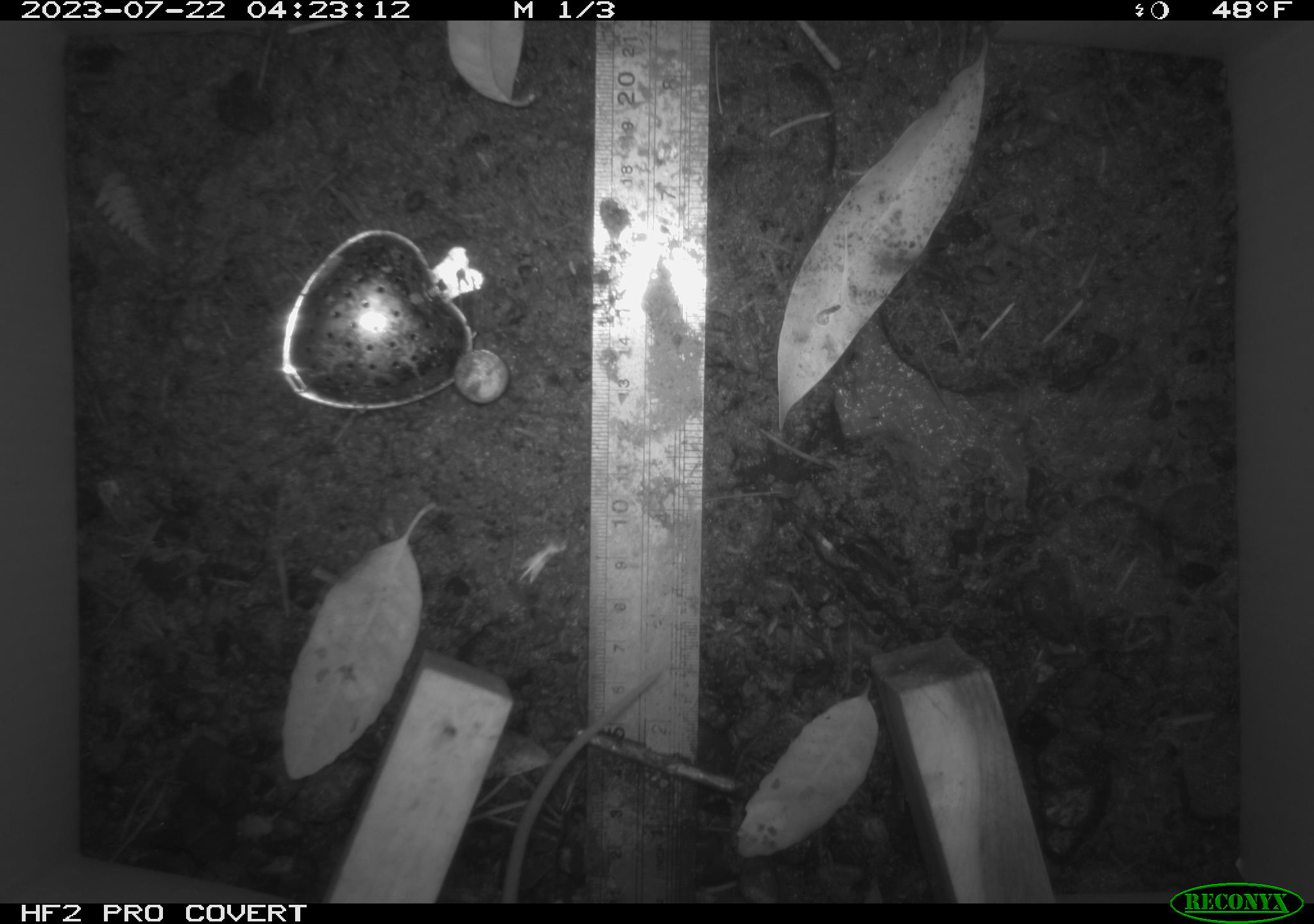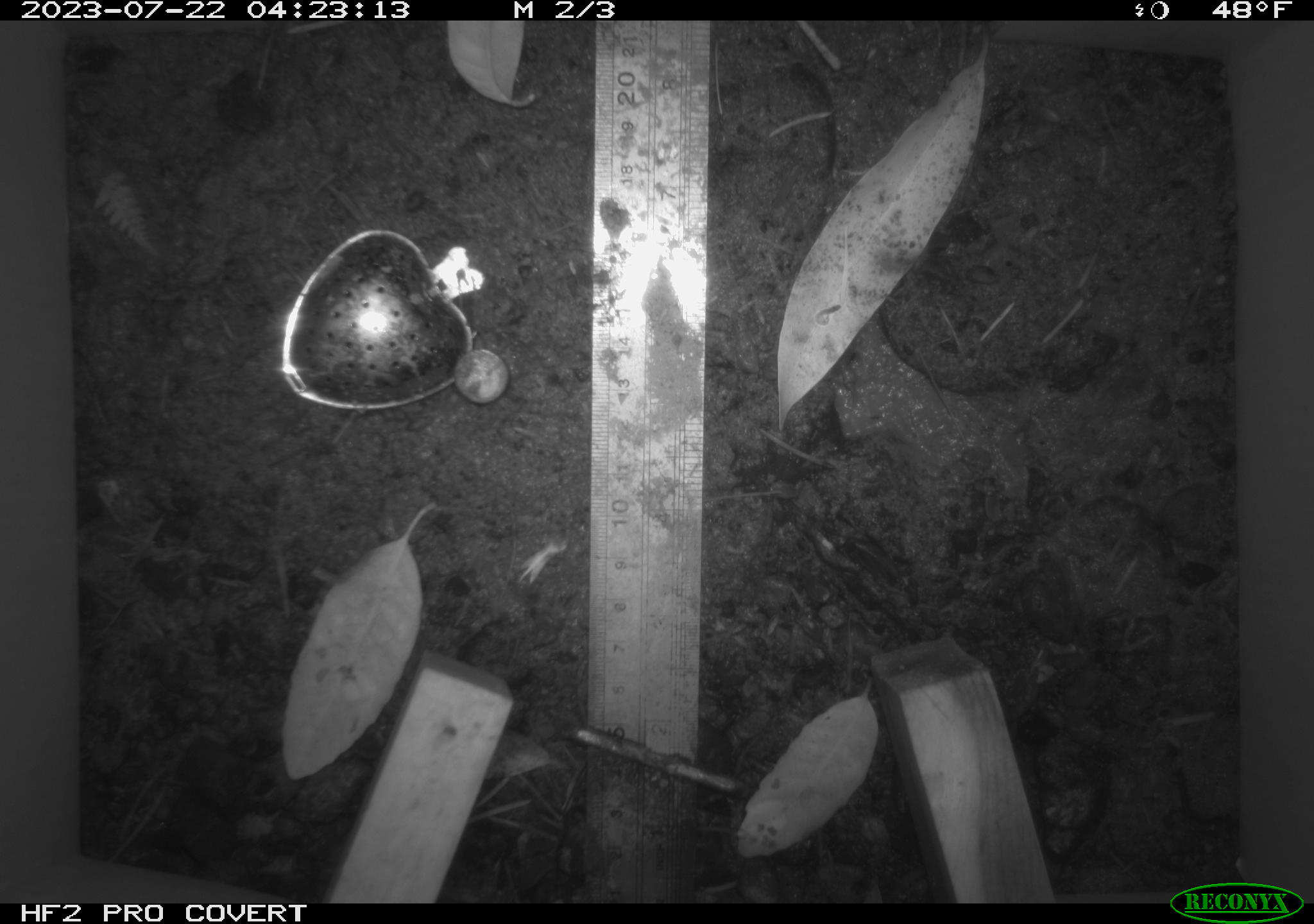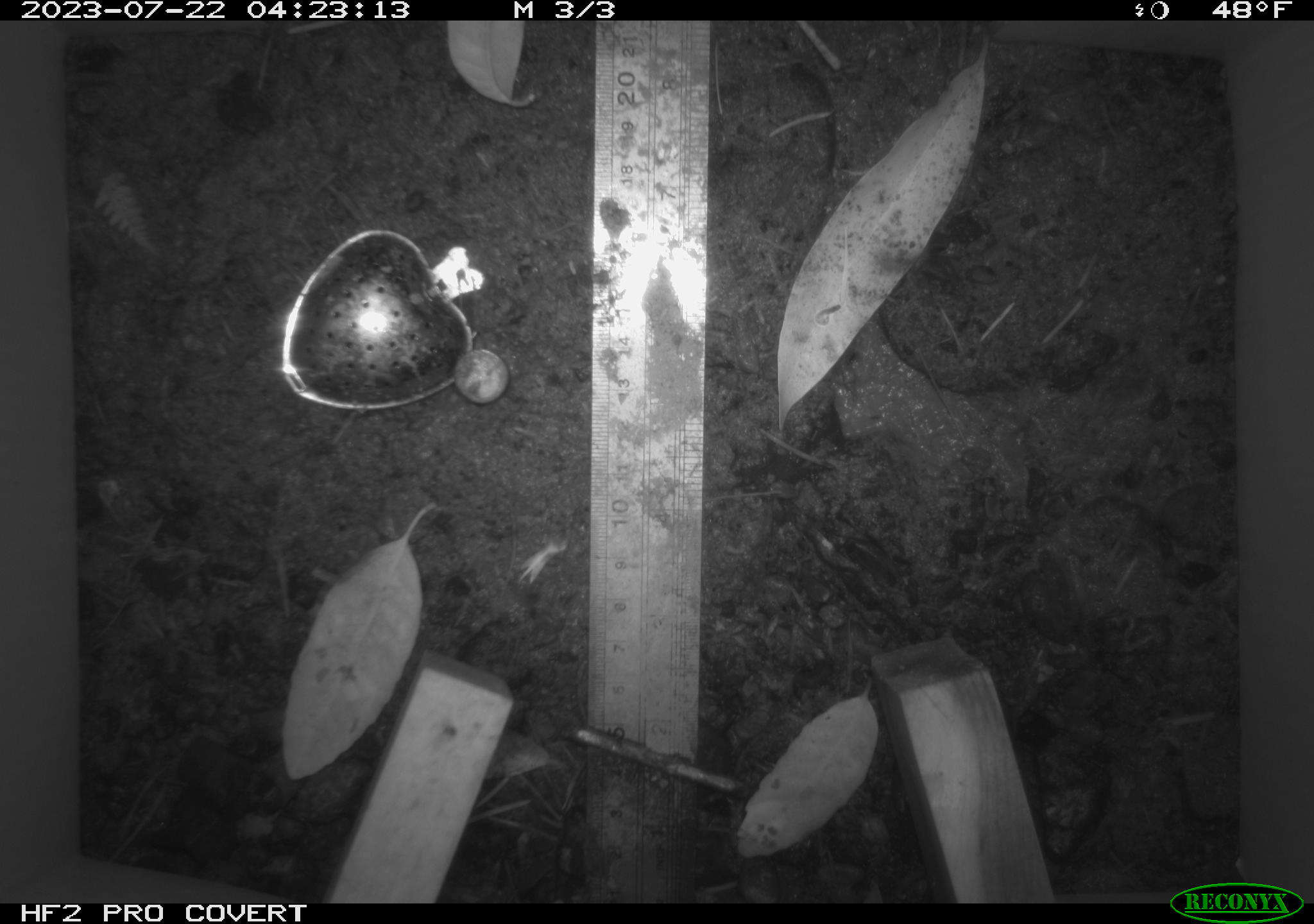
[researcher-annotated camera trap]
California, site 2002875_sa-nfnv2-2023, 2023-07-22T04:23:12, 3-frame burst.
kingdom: Animalia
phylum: Chordata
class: Mammalia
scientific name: Mammalia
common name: small mammal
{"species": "small mammal (Mammalia)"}